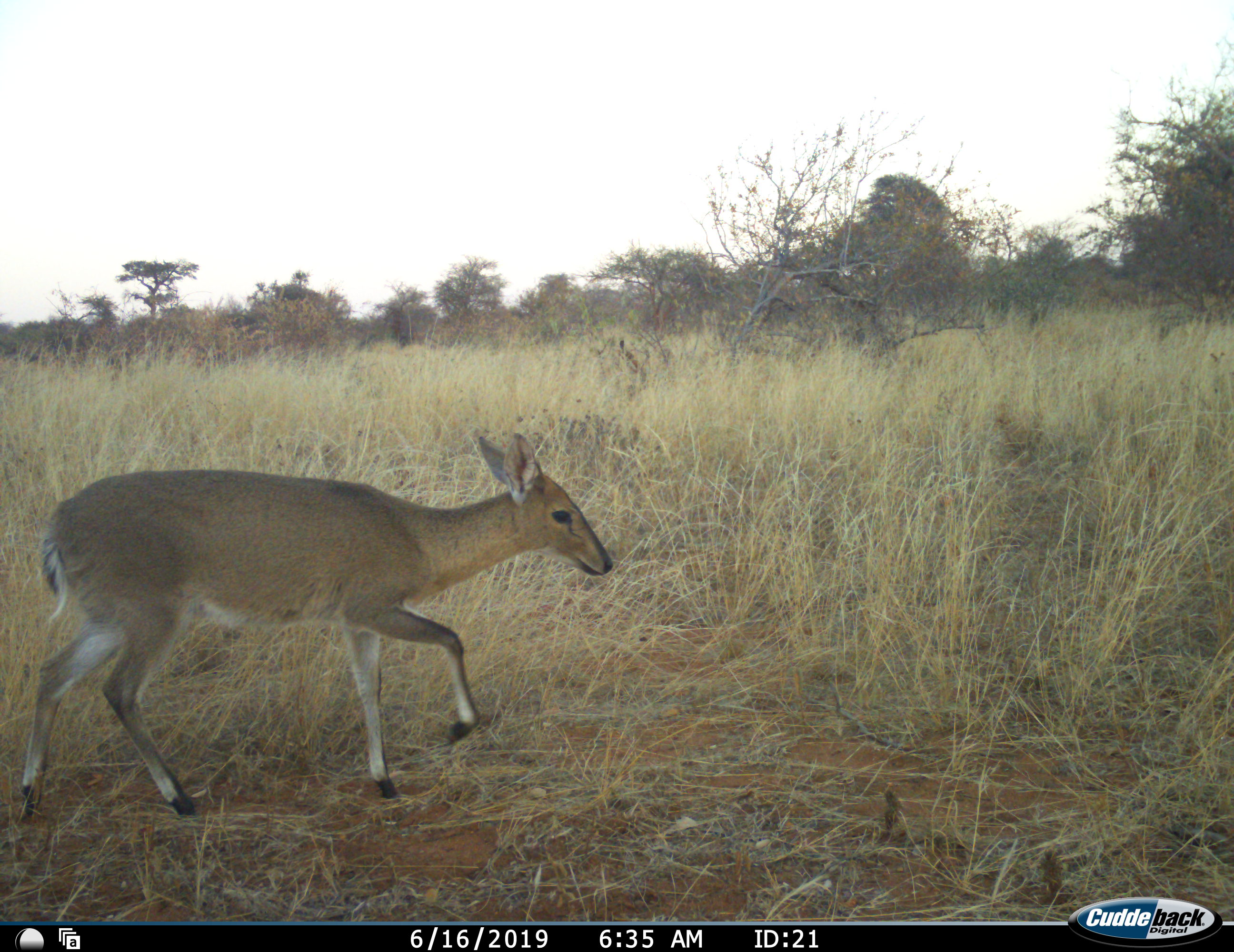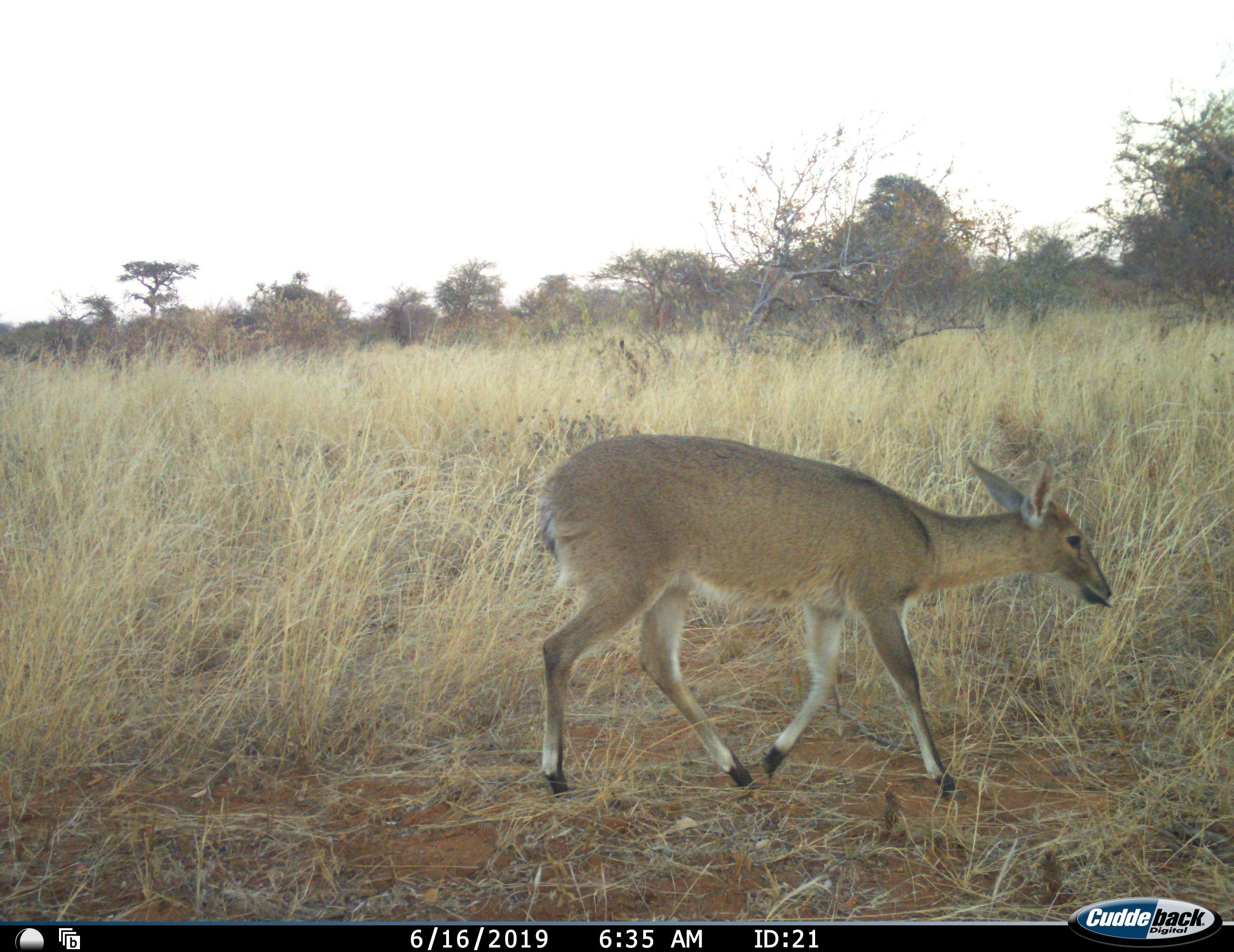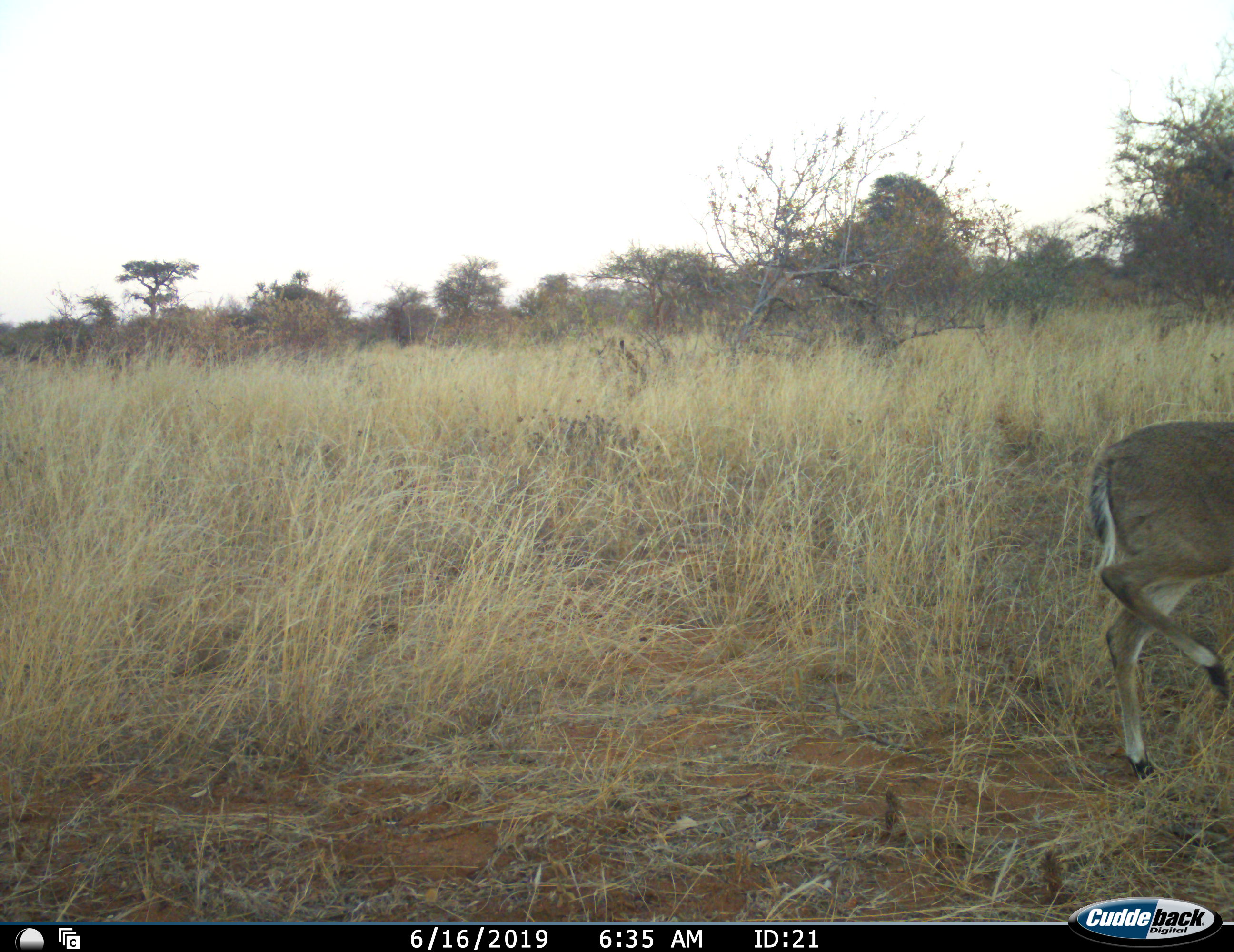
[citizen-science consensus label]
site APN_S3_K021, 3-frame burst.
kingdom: Animalia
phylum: Chordata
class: Mammalia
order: Artiodactyla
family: Bovidae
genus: Sylvicapra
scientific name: Sylvicapra grimmia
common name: common duiker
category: duikercommongrey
Duikercommongrey (common duiker) (Sylvicapra grimmia), count 1. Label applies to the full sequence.